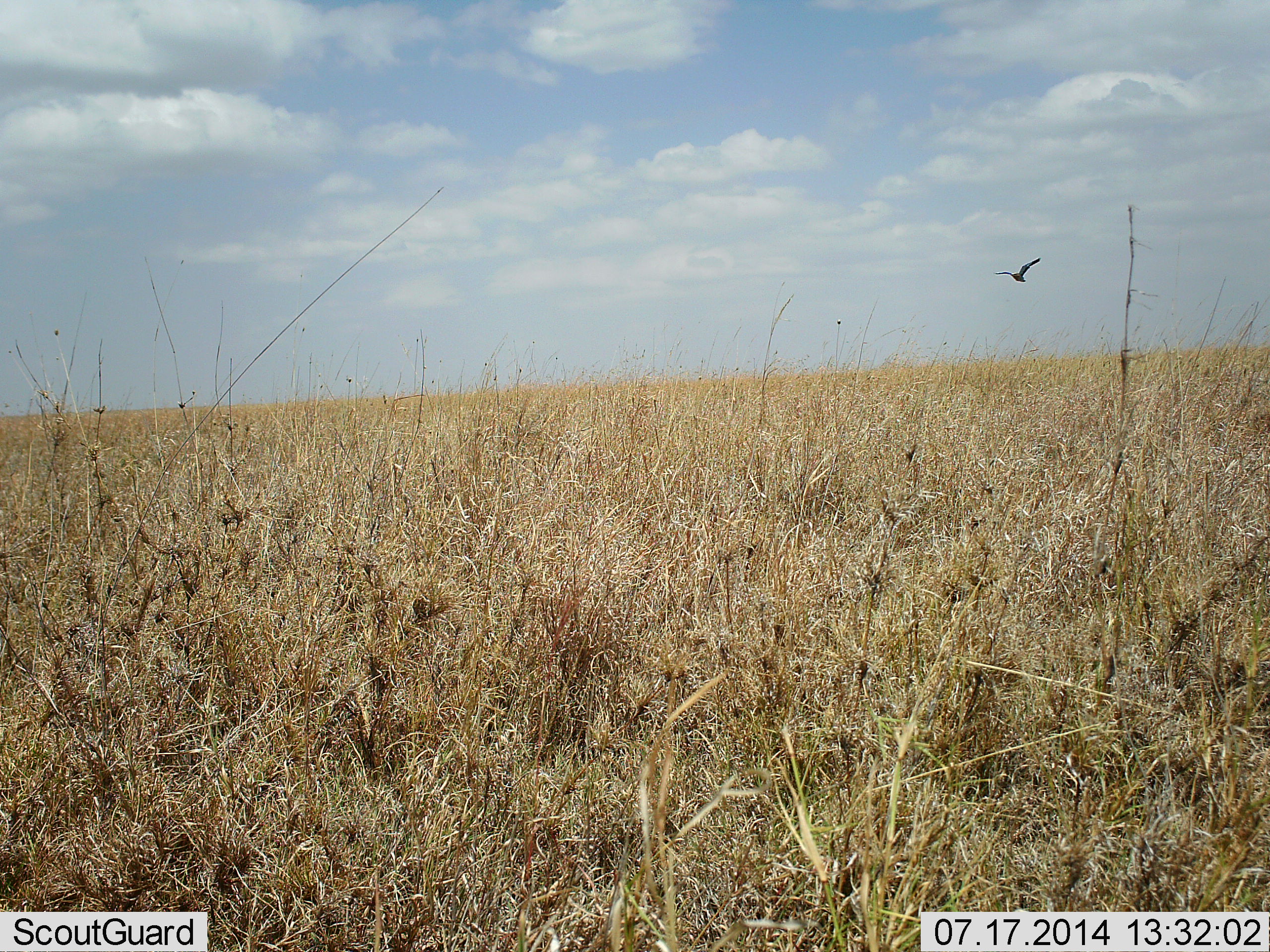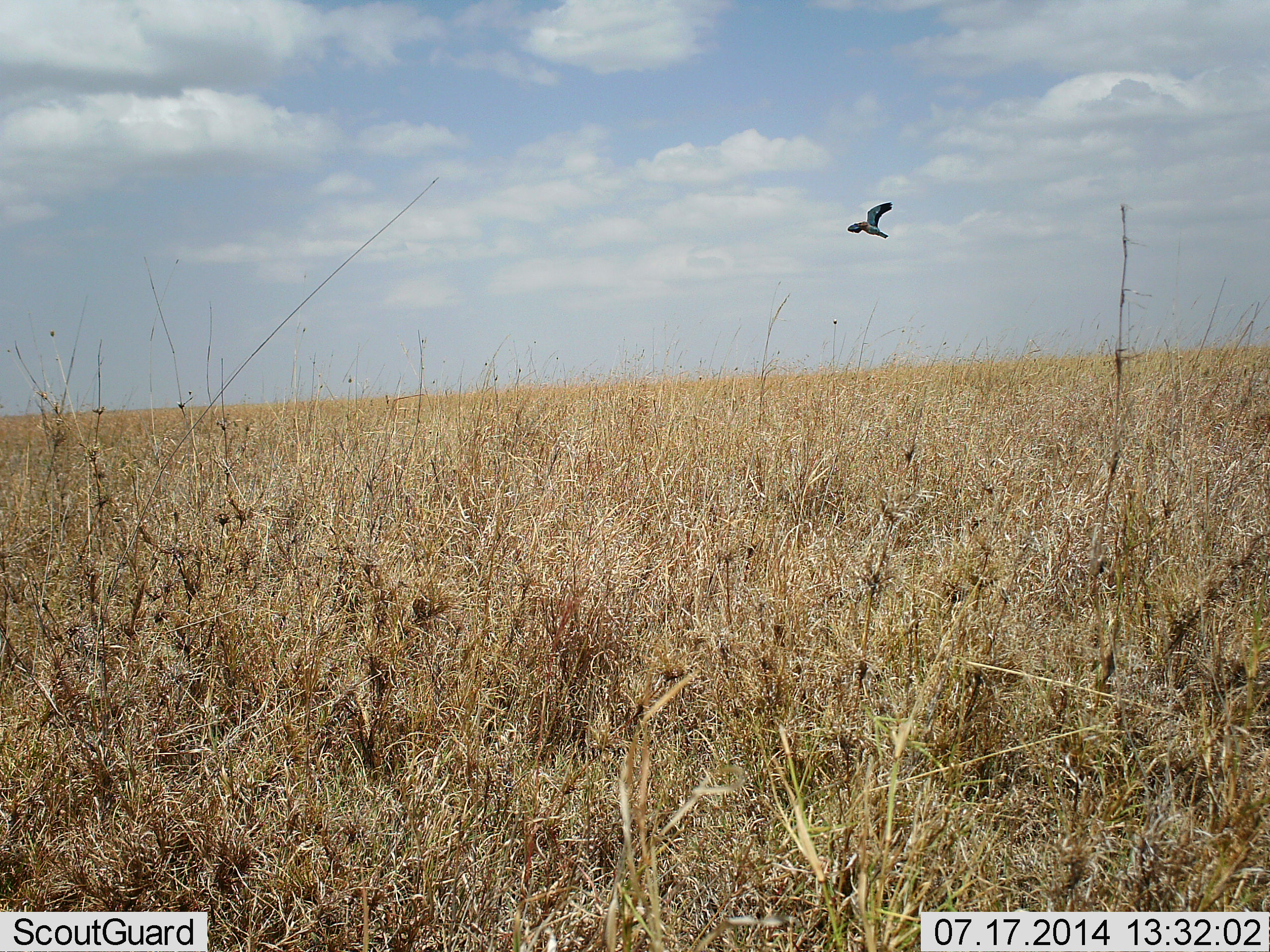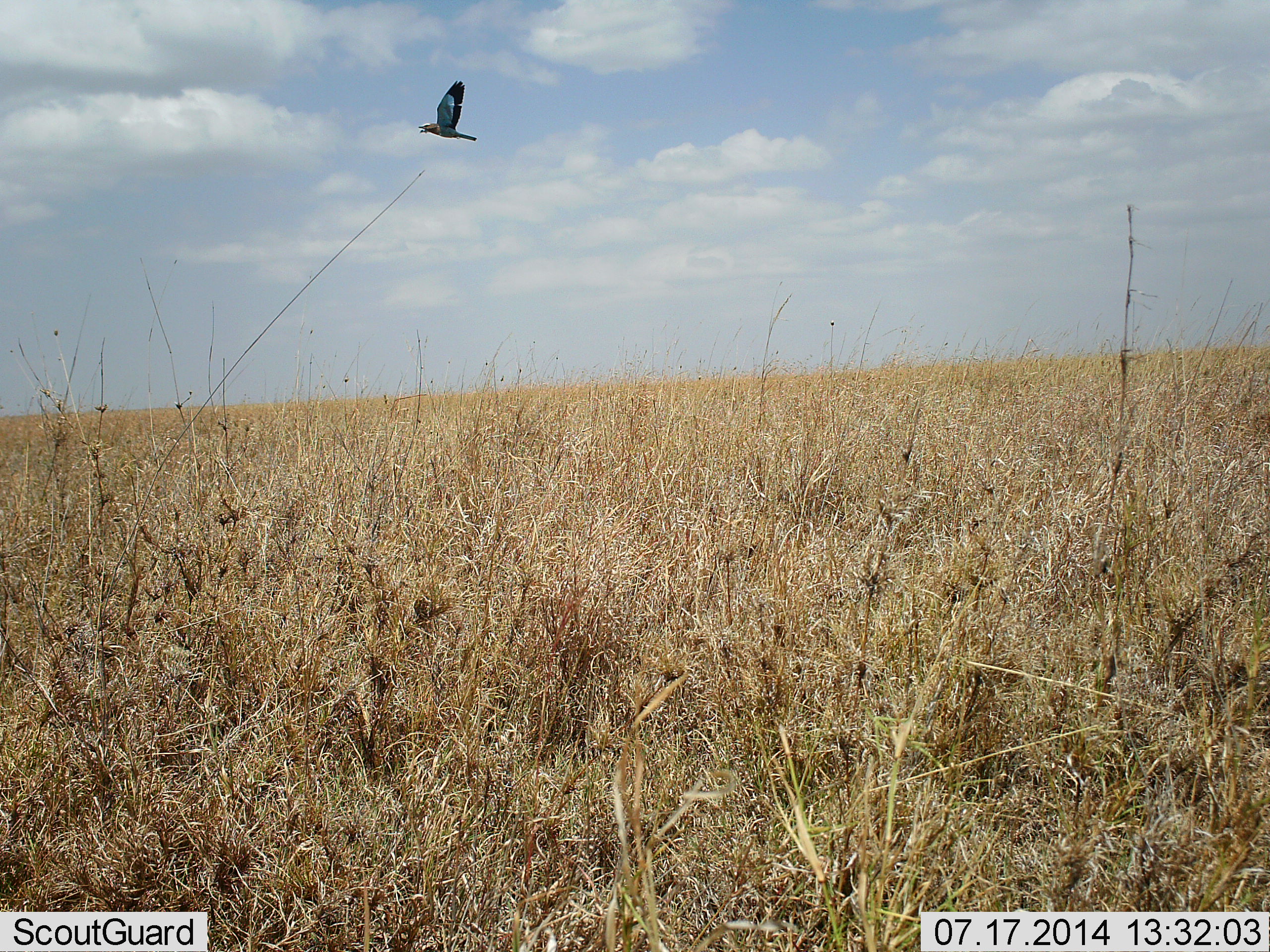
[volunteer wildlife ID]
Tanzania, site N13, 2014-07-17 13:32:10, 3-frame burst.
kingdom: Animalia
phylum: Chordata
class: Aves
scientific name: Aves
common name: bird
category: otherbird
Otherbird (bird) (Aves), count 1. Behavior (volunteer vote fractions): standing 0%, resting 0%, moving 100%, interacting 0%. Young present (vote fraction): 0%. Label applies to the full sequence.